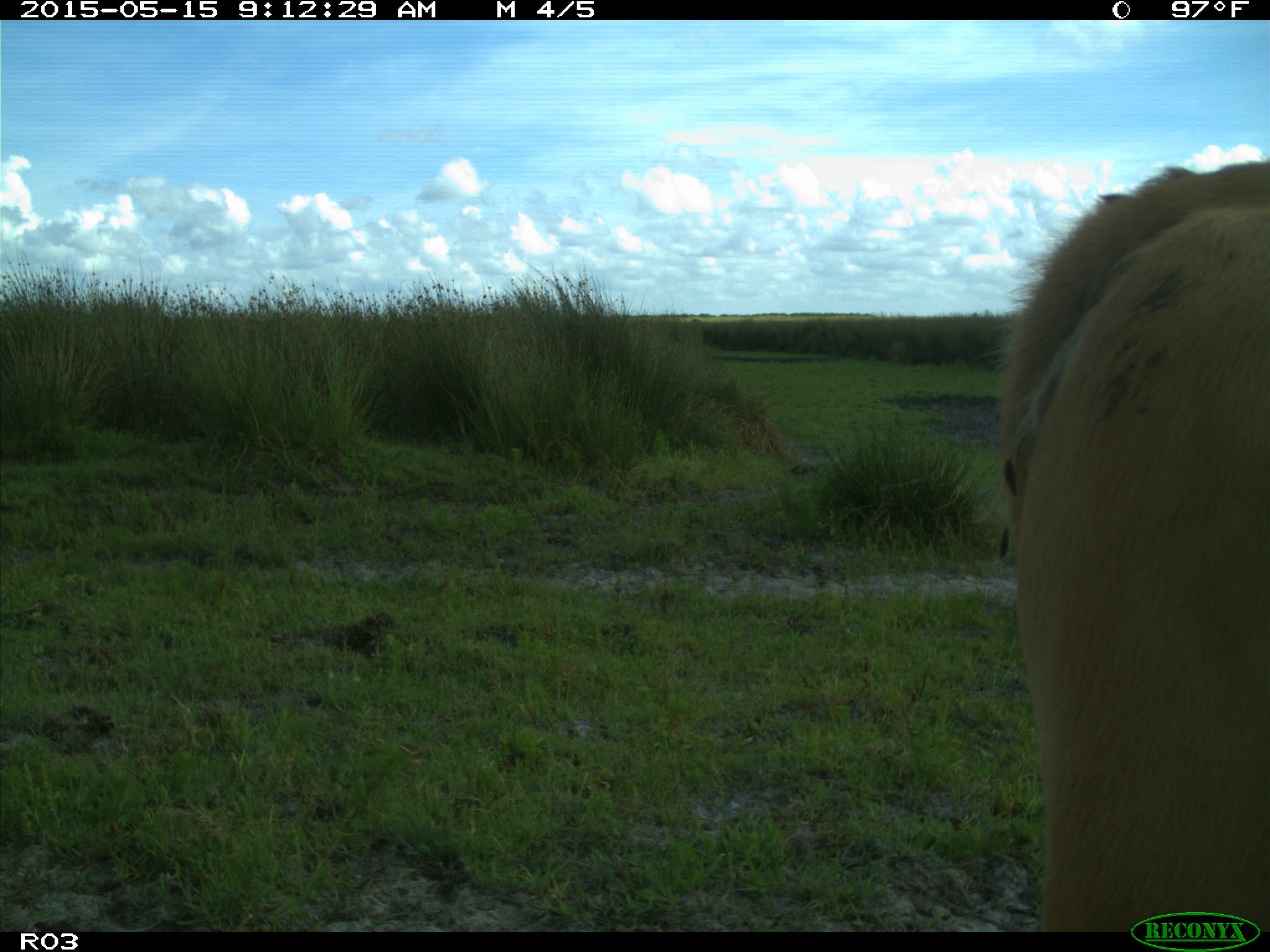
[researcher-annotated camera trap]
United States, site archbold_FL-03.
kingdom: Animalia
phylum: Chordata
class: Mammalia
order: Artiodactyla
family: Bovidae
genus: Bos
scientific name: Bos taurus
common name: domestic cow